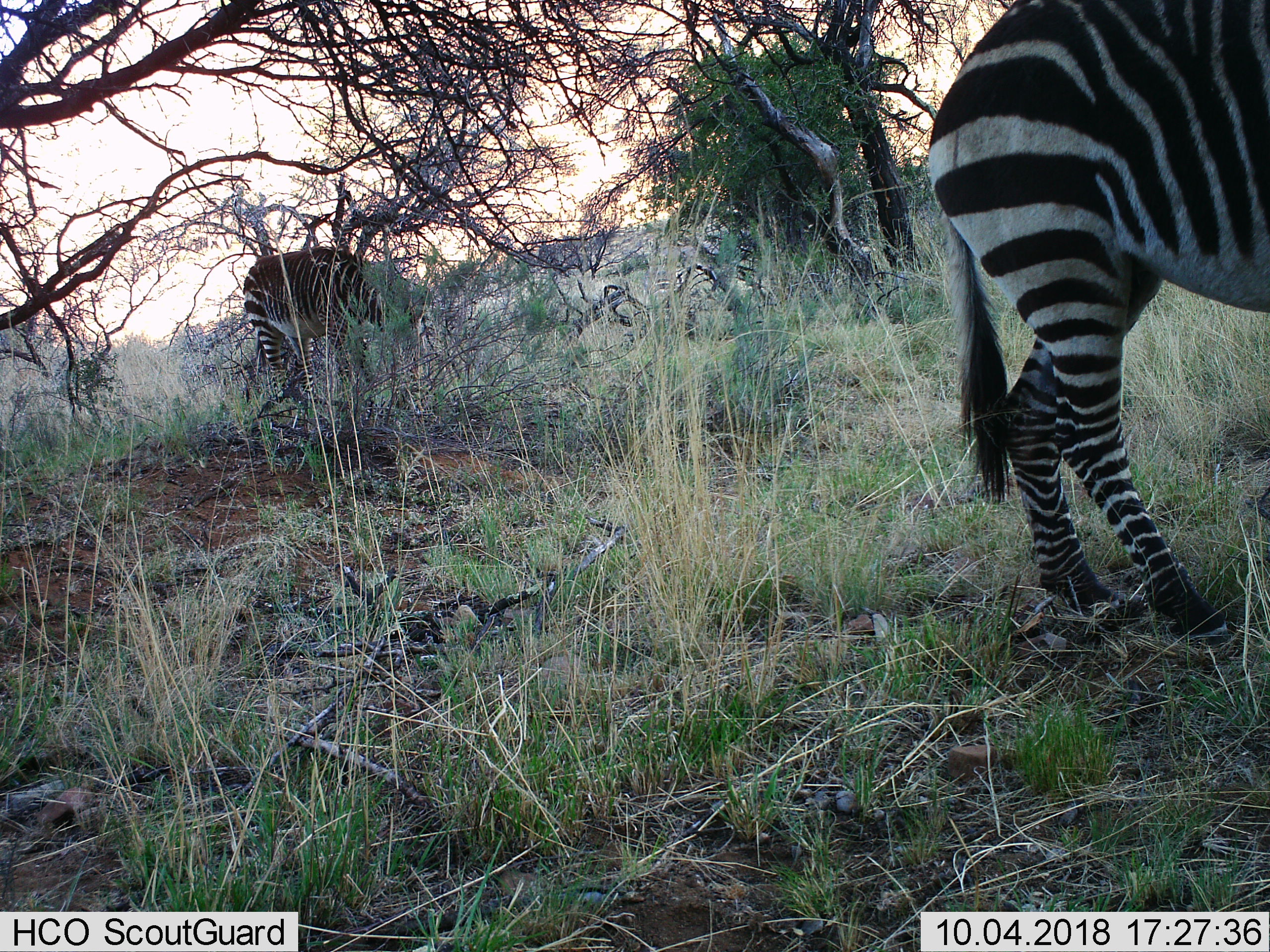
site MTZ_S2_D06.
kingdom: Animalia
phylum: Chordata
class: Mammalia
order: Perissodactyla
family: Equidae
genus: Equus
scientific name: Equus zebra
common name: mountain zebra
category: zebramountain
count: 2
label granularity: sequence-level